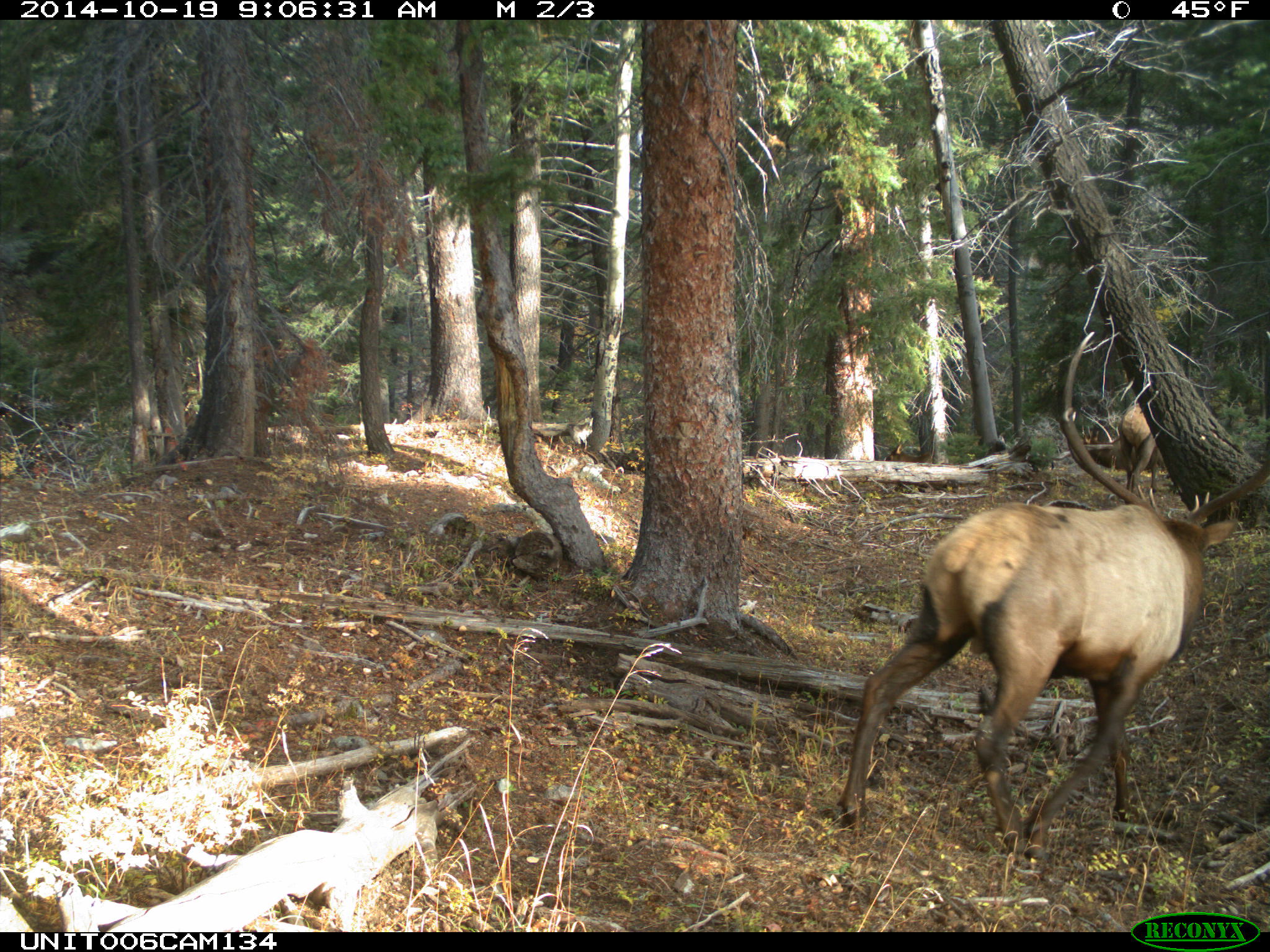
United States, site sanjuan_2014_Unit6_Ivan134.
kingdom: Animalia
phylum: Chordata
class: Mammalia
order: Artiodactyla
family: Cervidae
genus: Cervus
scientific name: Cervus elaphus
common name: red deer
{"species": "Cervus elaphus (red deer)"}